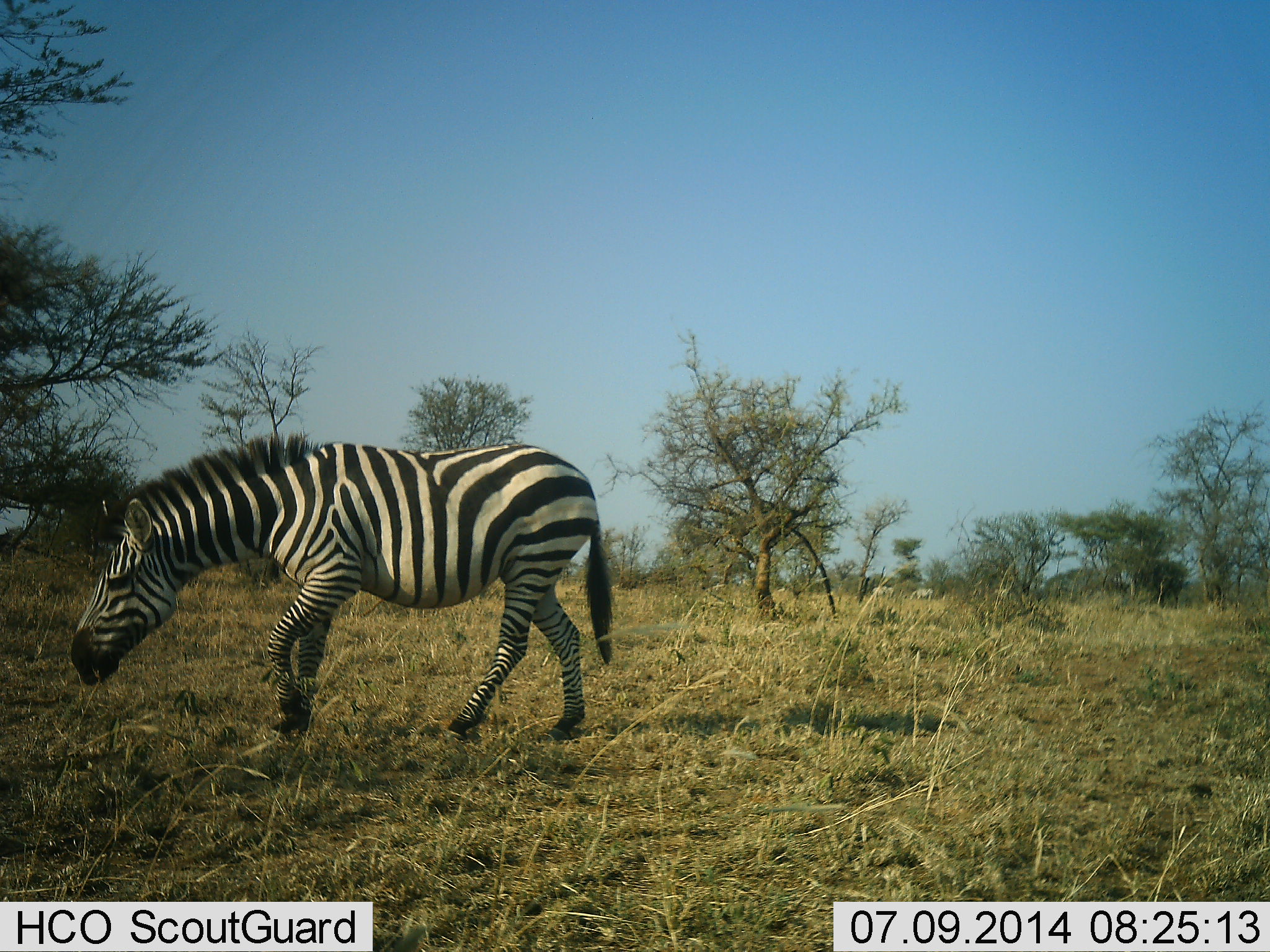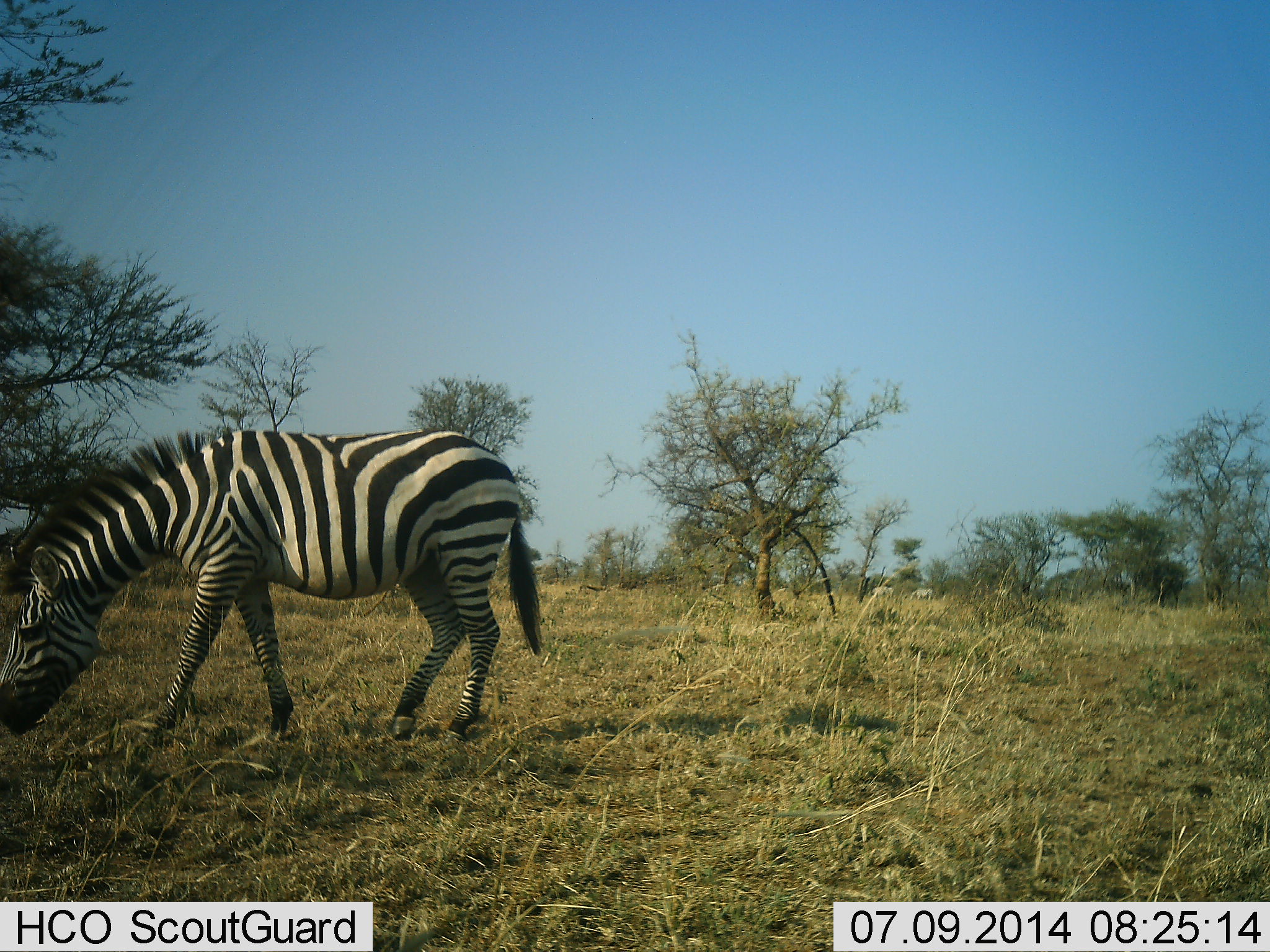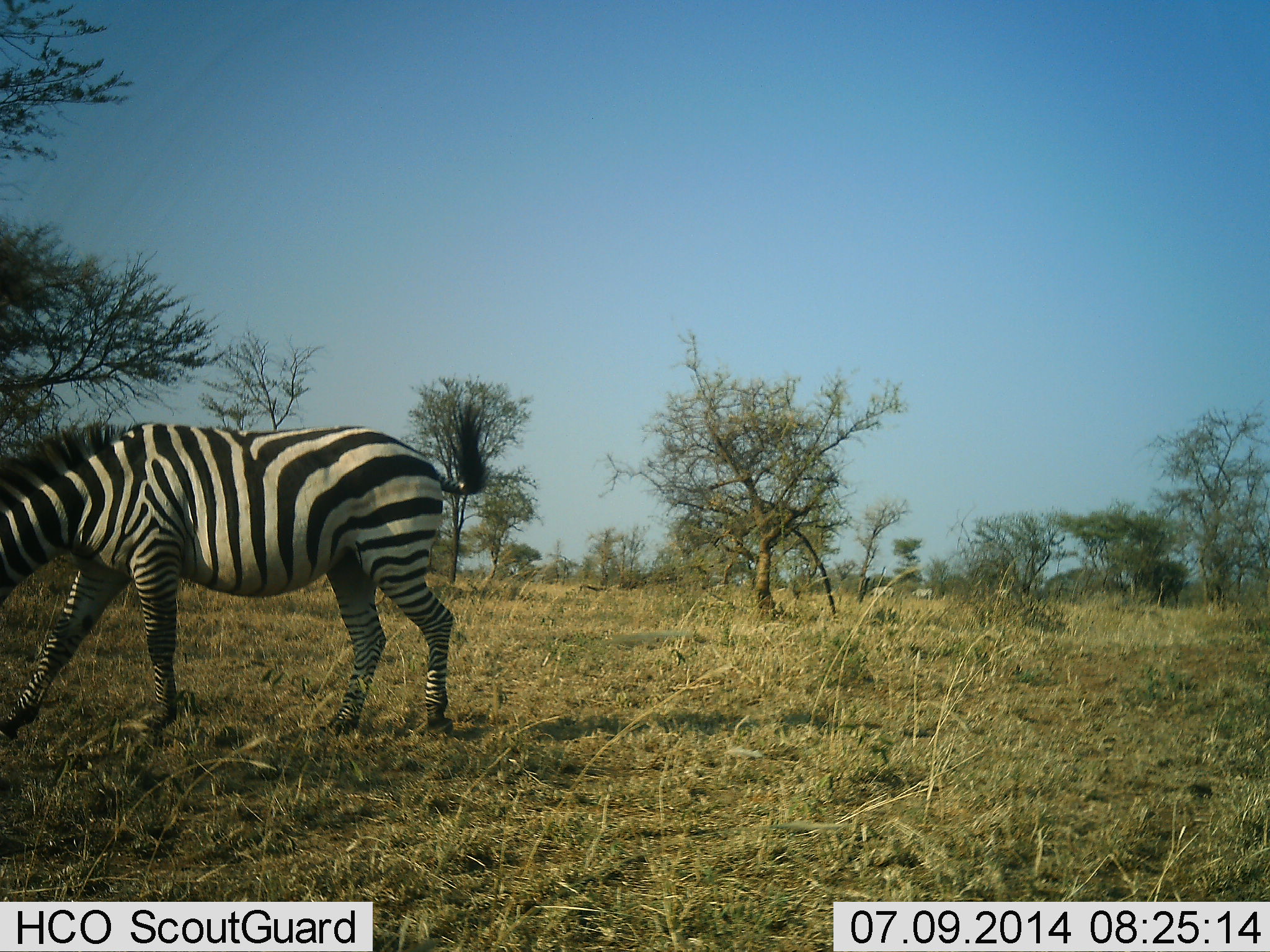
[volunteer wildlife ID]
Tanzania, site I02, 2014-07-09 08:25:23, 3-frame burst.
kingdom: Animalia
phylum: Chordata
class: Mammalia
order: Perissodactyla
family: Equidae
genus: Equus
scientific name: Equus quagga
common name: plains zebra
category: zebra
Zebra (plains zebra) (Equus quagga), count 1. Behavior (volunteer vote fractions): standing 0%, resting 0%, moving 100%, interacting 0%. Young present (vote fraction): 0%. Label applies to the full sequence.